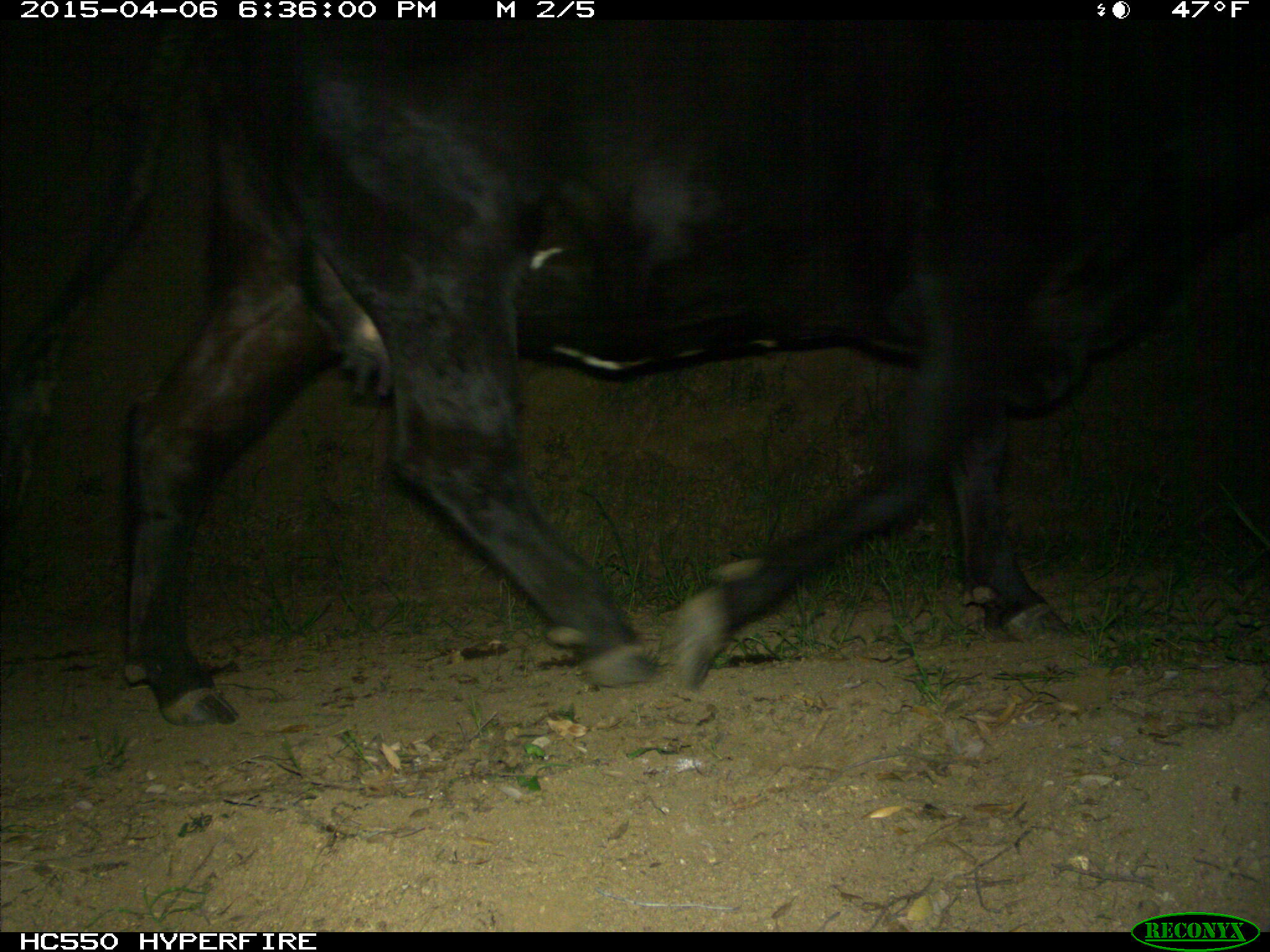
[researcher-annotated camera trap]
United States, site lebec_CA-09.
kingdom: Animalia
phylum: Chordata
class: Mammalia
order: Artiodactyla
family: Bovidae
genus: Bos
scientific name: Bos taurus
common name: domestic cow